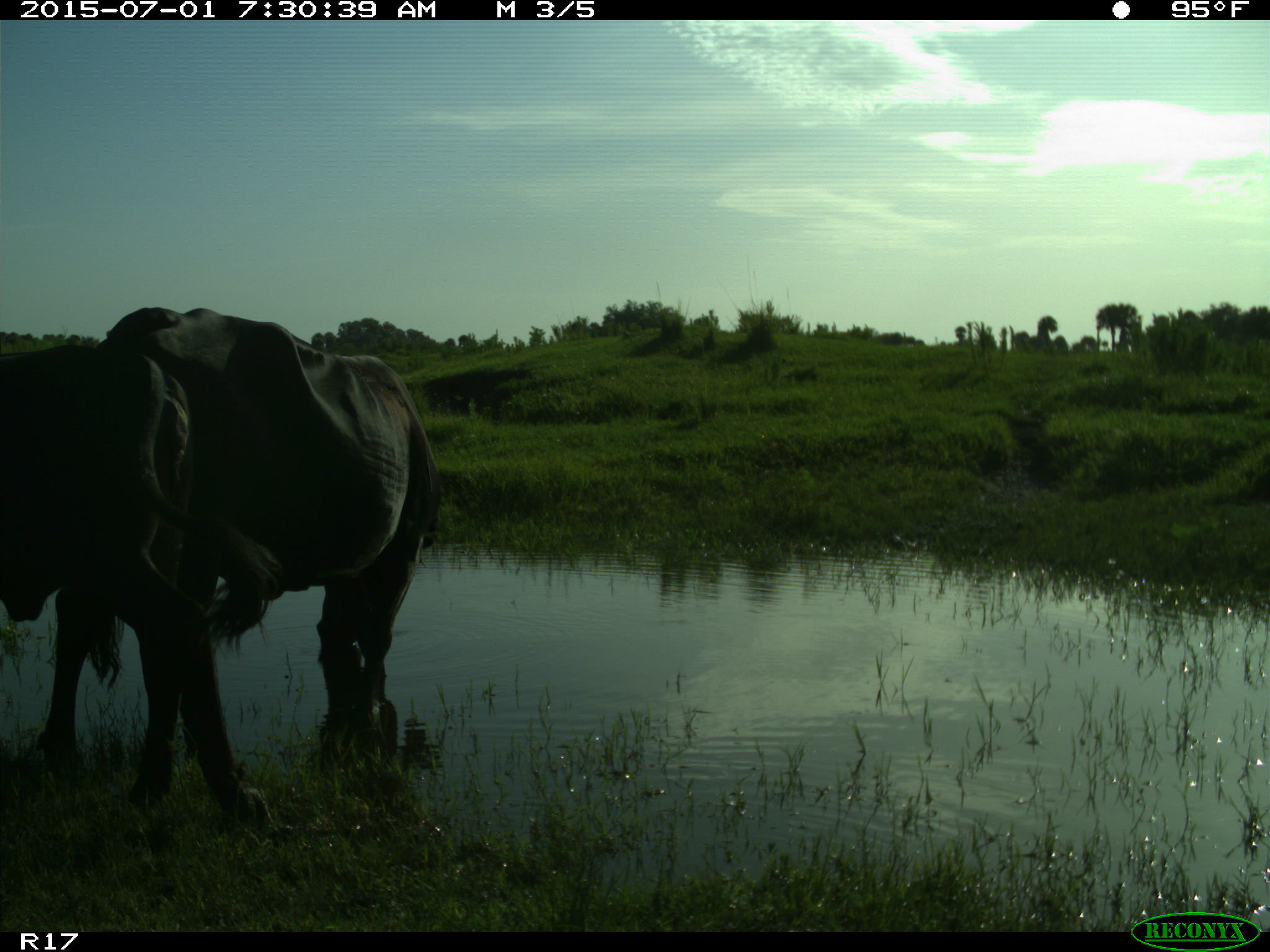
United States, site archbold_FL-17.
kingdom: Animalia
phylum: Chordata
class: Mammalia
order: Artiodactyla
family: Bovidae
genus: Bos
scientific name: Bos taurus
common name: domestic cow